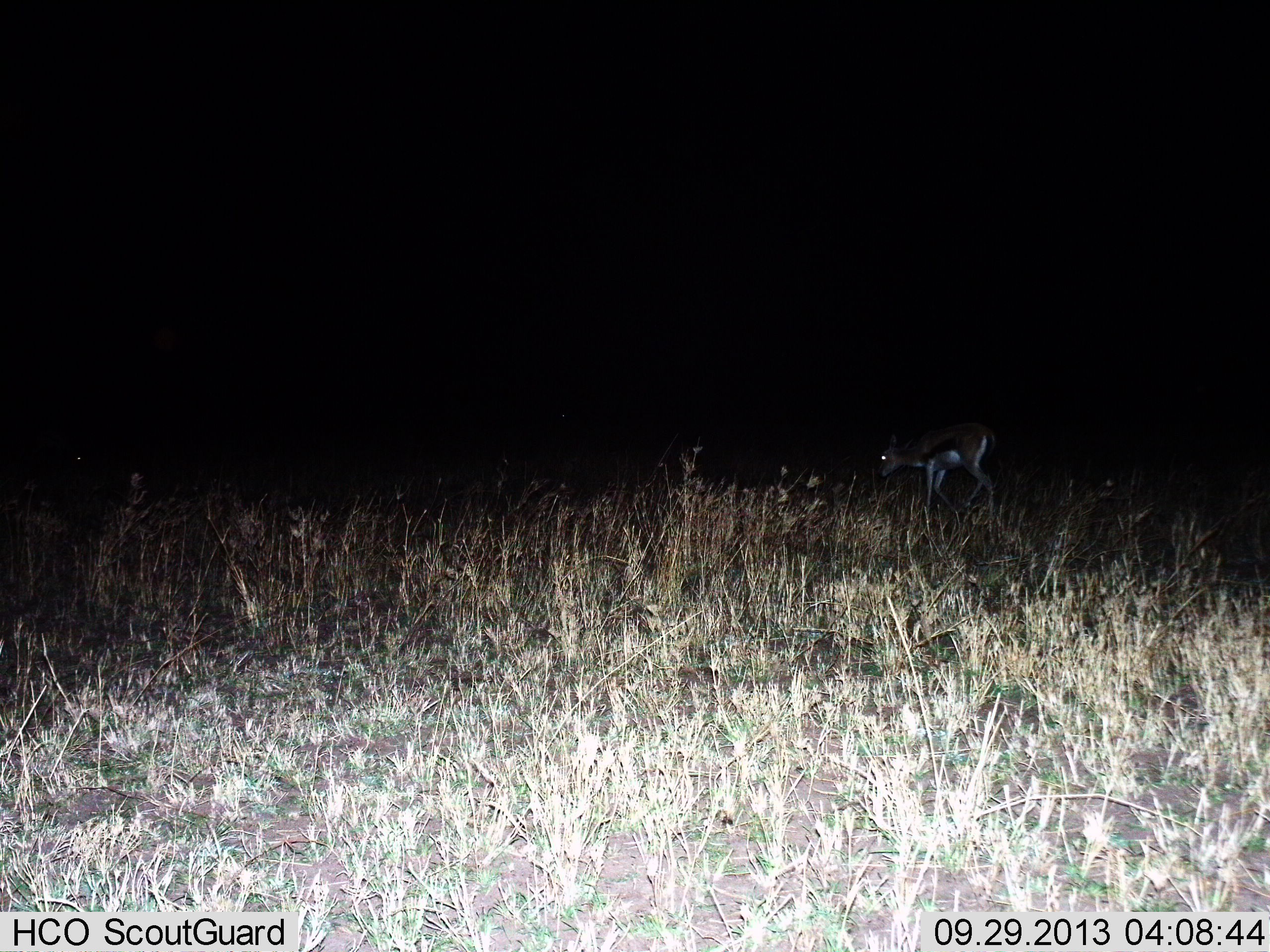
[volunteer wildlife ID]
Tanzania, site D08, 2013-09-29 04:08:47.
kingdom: Animalia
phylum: Chordata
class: Mammalia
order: Artiodactyla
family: Bovidae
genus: Eudorcas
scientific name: Eudorcas thomsonii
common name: thomson's gazelle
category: gazellethomsons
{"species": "gazellethomsons (thomson's gazelle) (Eudorcas thomsonii)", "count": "1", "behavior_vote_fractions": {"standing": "40%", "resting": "0%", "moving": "20%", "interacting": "0%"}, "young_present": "0%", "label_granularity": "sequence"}